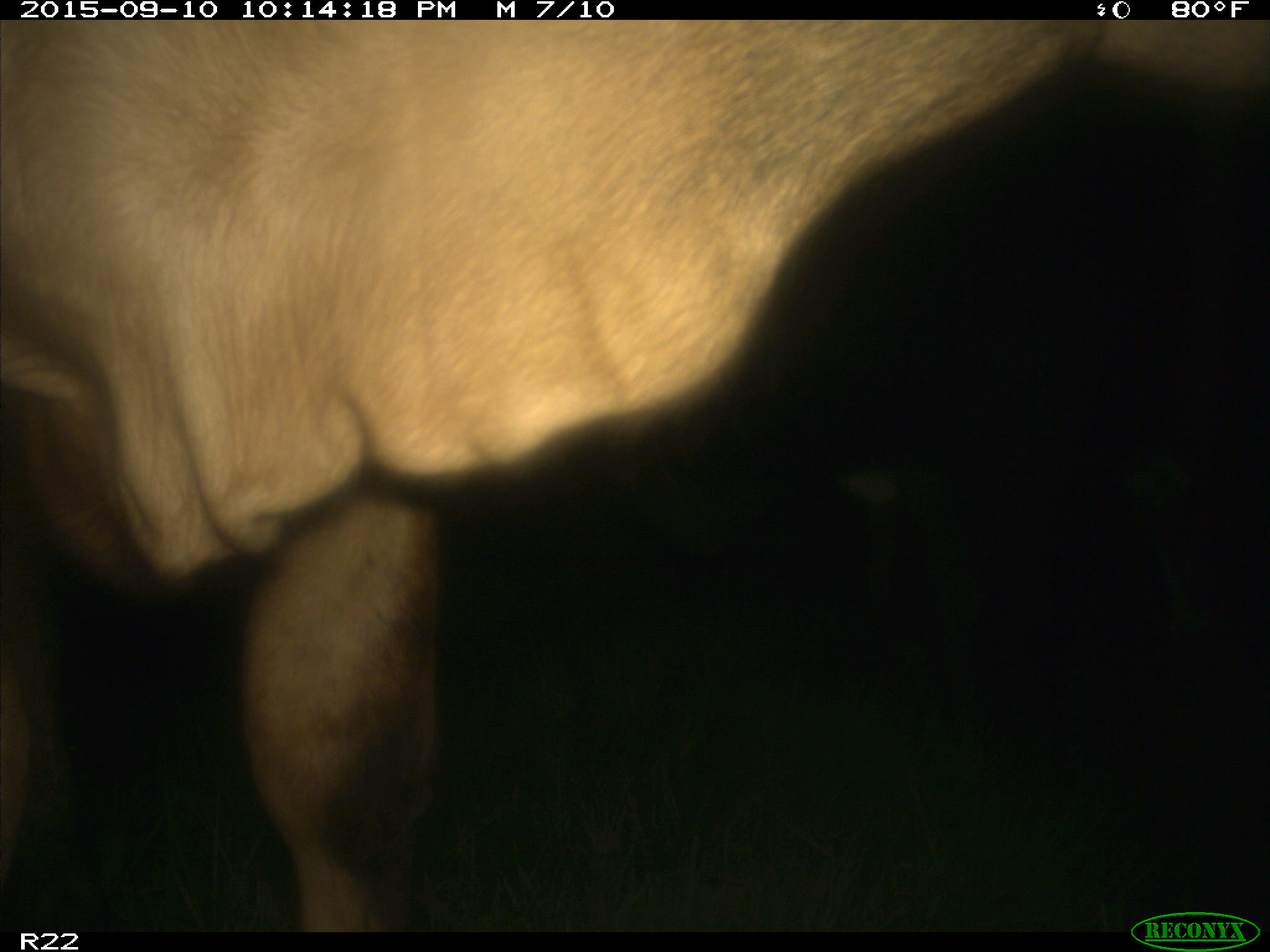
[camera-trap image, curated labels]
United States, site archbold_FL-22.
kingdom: Animalia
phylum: Chordata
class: Mammalia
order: Artiodactyla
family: Bovidae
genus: Bos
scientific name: Bos taurus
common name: domestic cow